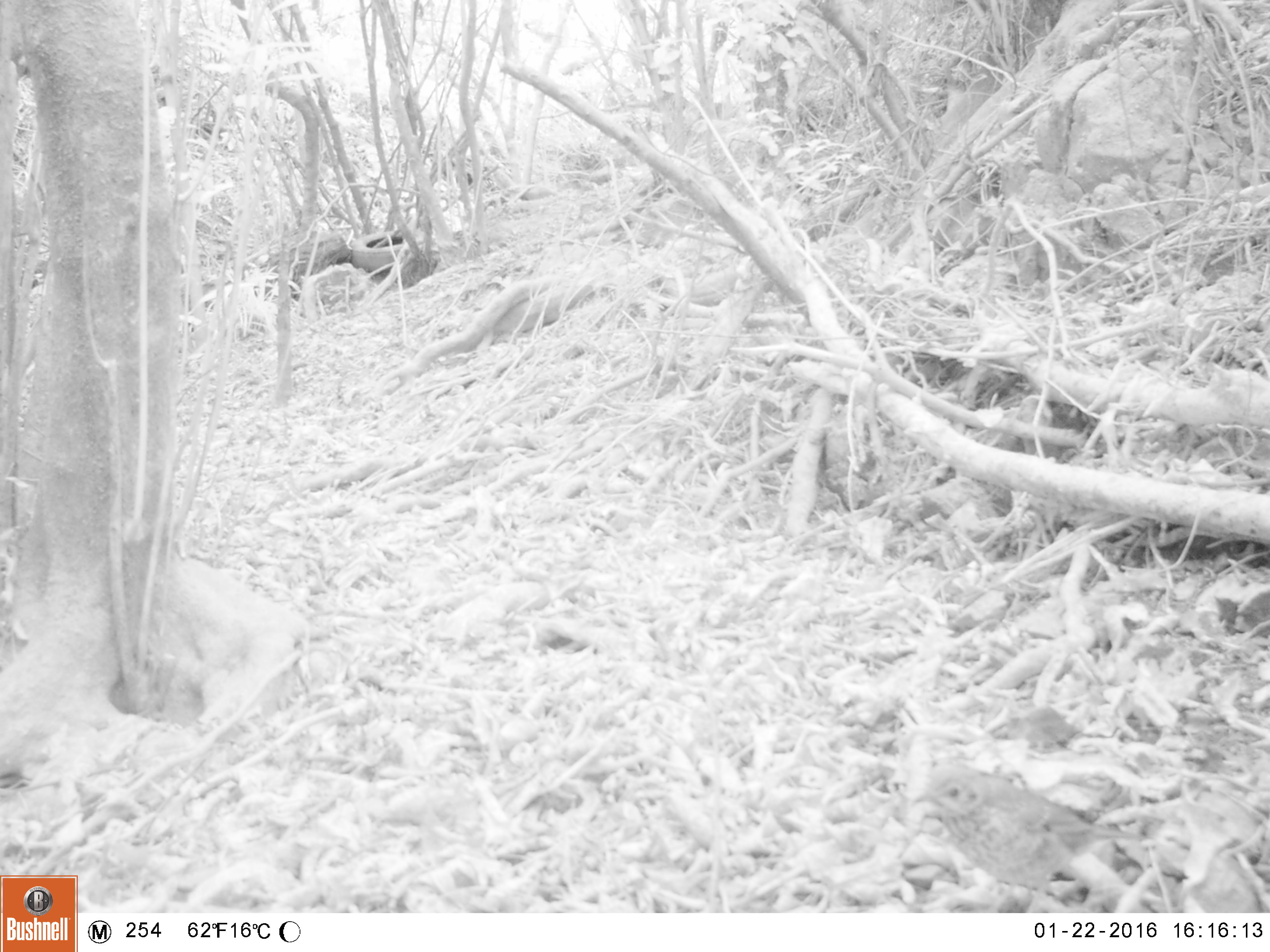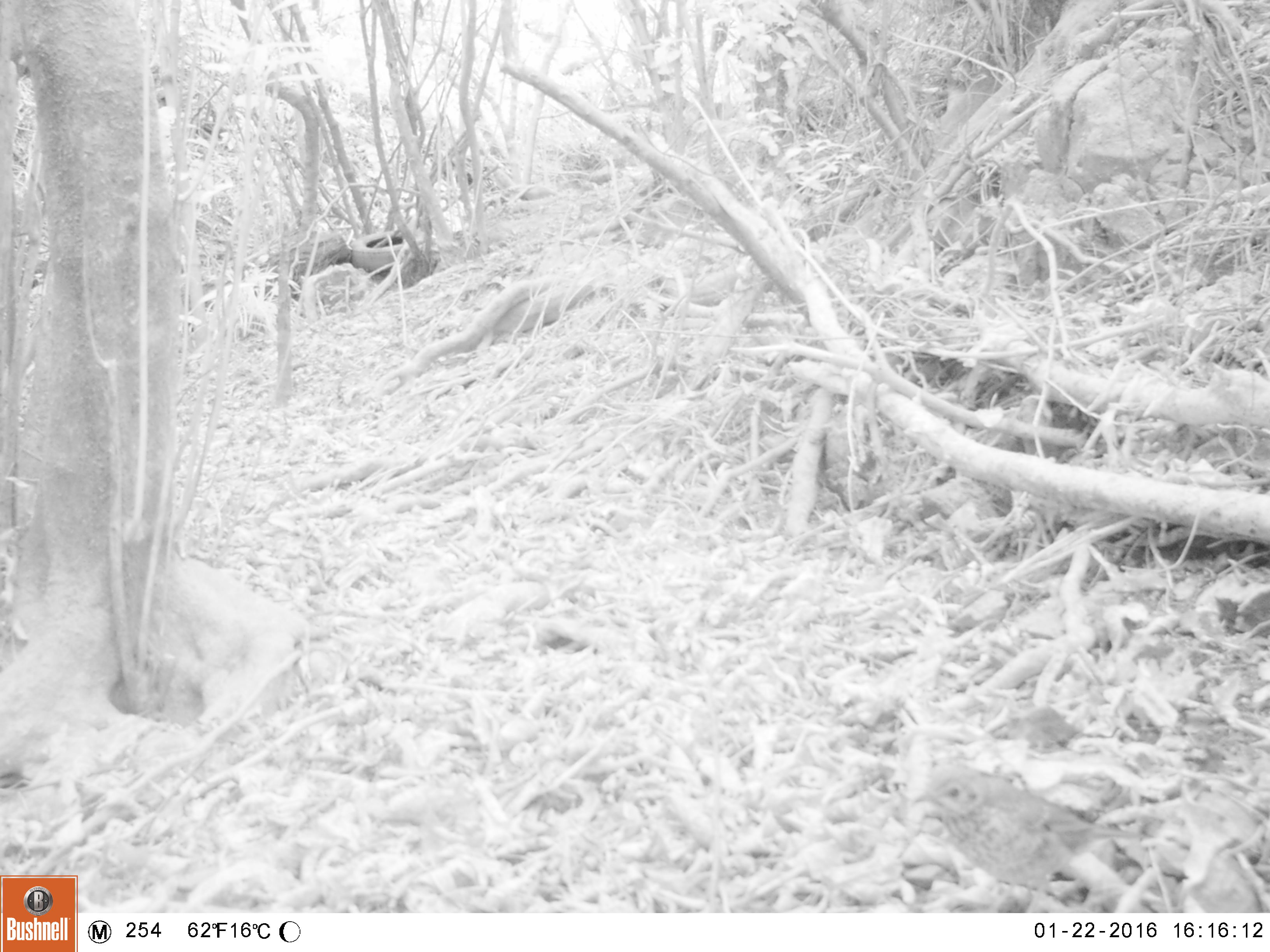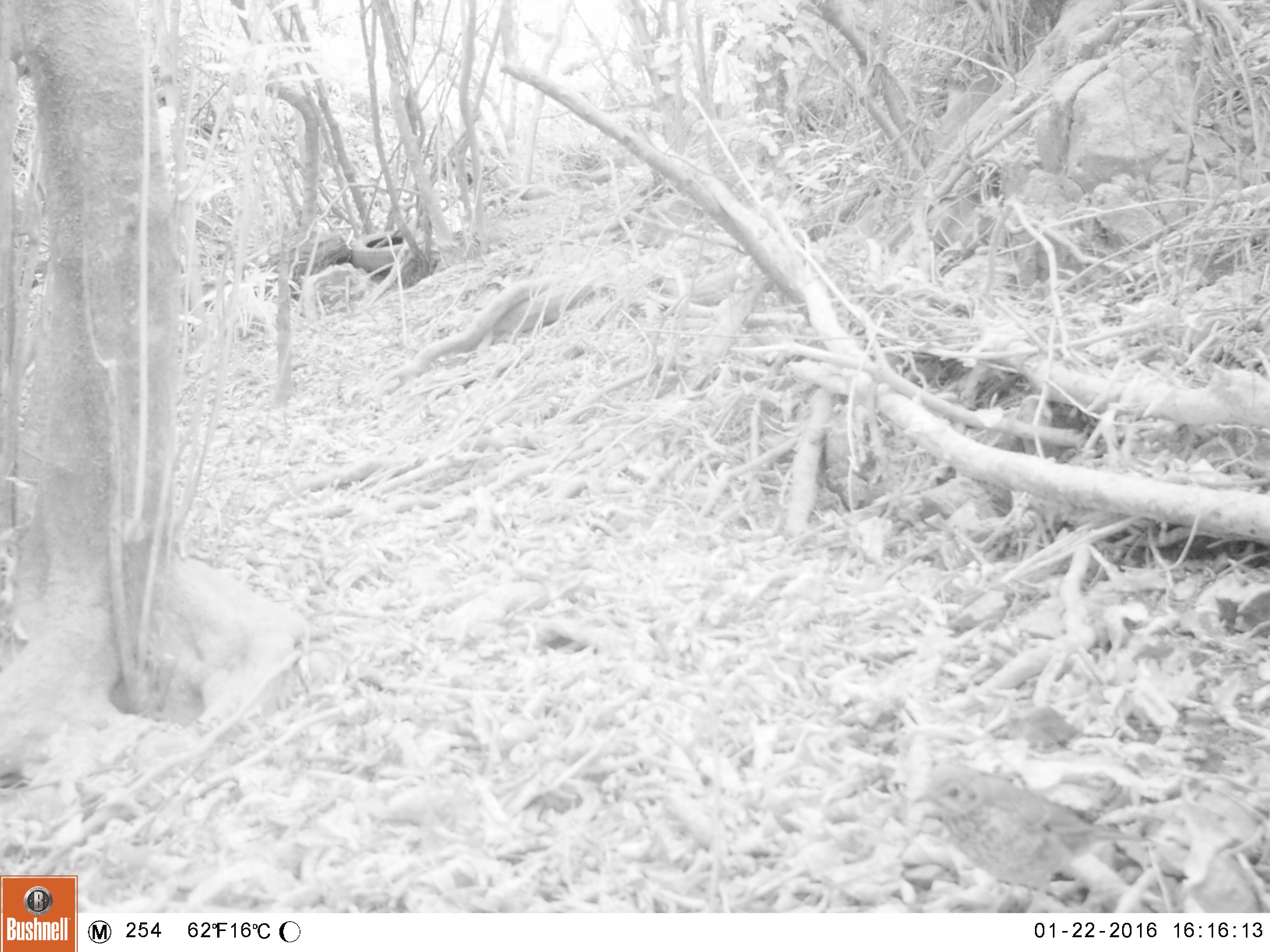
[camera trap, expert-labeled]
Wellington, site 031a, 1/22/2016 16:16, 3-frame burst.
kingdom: Animalia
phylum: Chordata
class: Aves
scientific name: Aves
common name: bird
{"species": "bird (Aves)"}